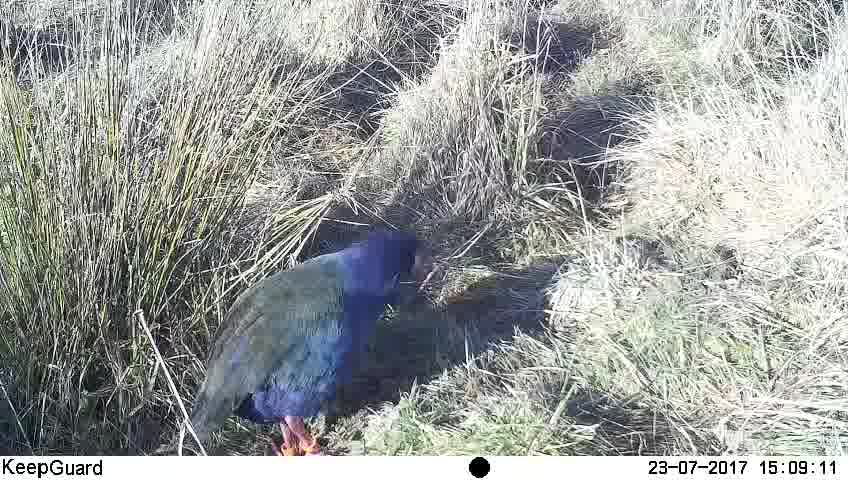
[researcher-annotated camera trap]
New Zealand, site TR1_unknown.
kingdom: Animalia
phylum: Chordata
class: Aves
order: Gruiformes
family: Rallidae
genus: Porphyrio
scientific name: Porphyrio mantelli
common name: takahe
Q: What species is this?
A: Takahe (Porphyrio mantelli).